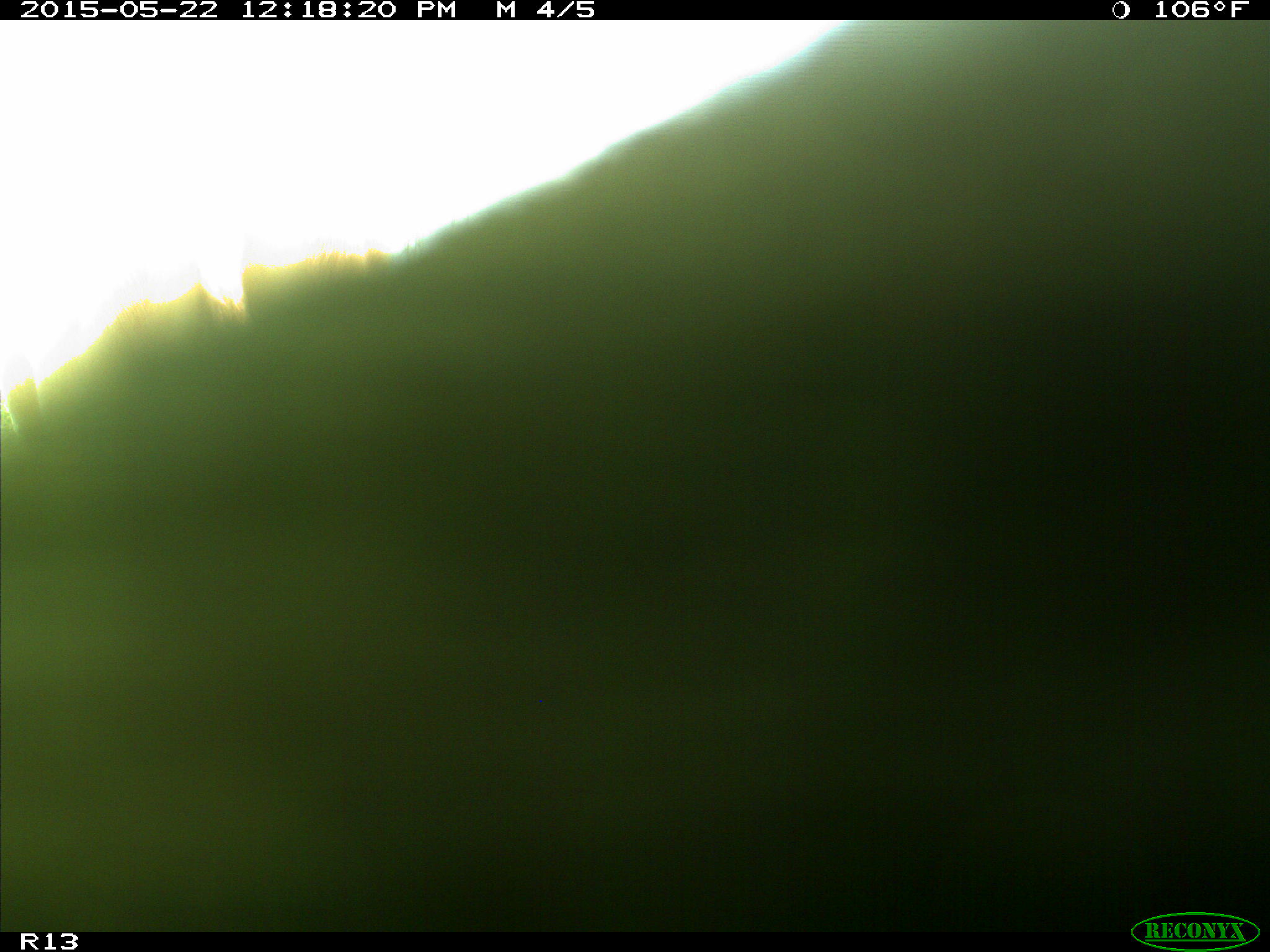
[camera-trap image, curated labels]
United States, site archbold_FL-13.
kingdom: Animalia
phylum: Chordata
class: Mammalia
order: Artiodactyla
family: Bovidae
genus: Bos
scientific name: Bos taurus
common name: domestic cow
Bos taurus (domestic cow).